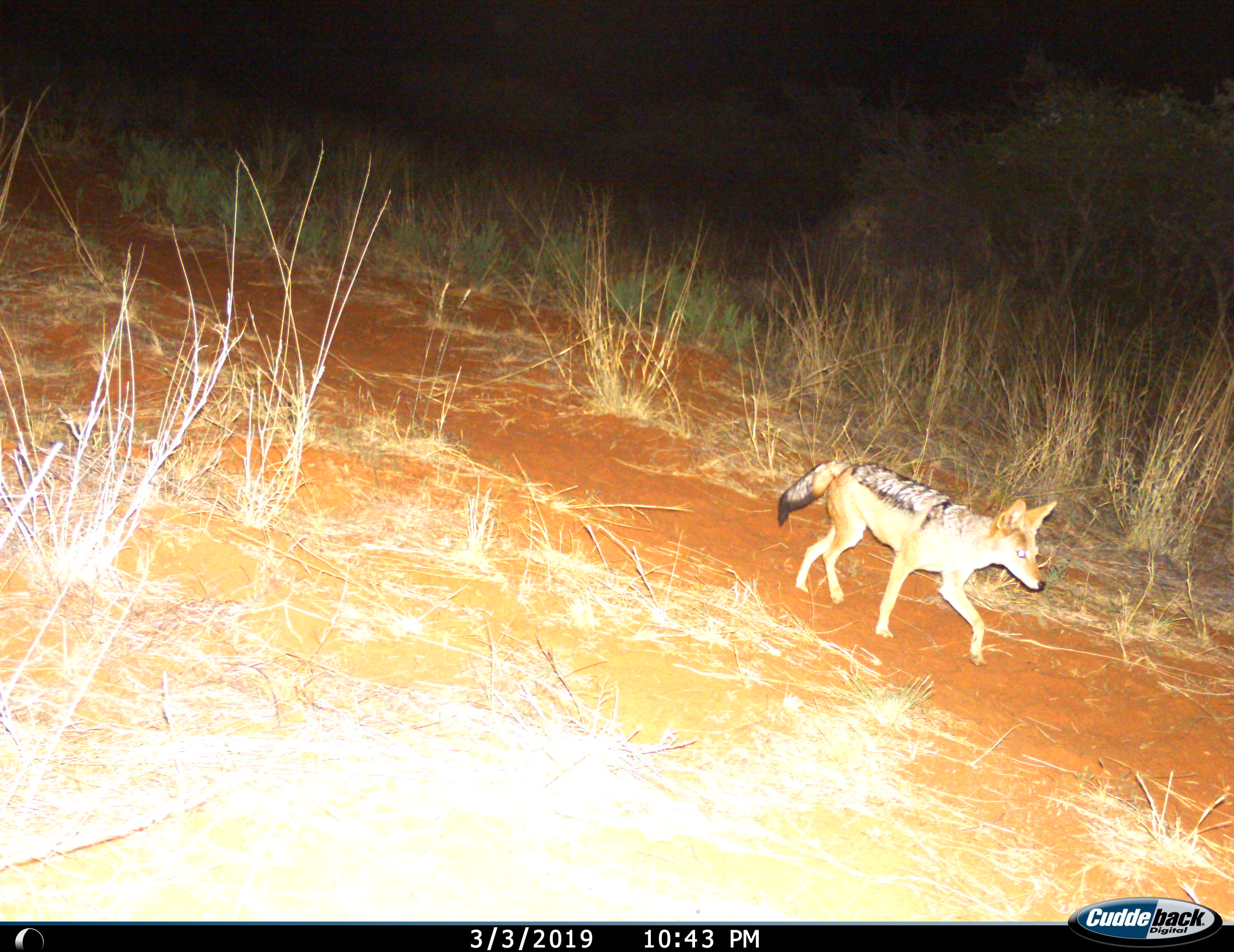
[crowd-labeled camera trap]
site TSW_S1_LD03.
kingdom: Animalia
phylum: Chordata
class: Mammalia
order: Carnivora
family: Canidae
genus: Lupulella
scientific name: Lupulella mesomelas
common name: black-backed jackal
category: jackalblackbacked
Jackalblackbacked (black-backed jackal) (Lupulella mesomelas), count 1. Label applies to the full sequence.